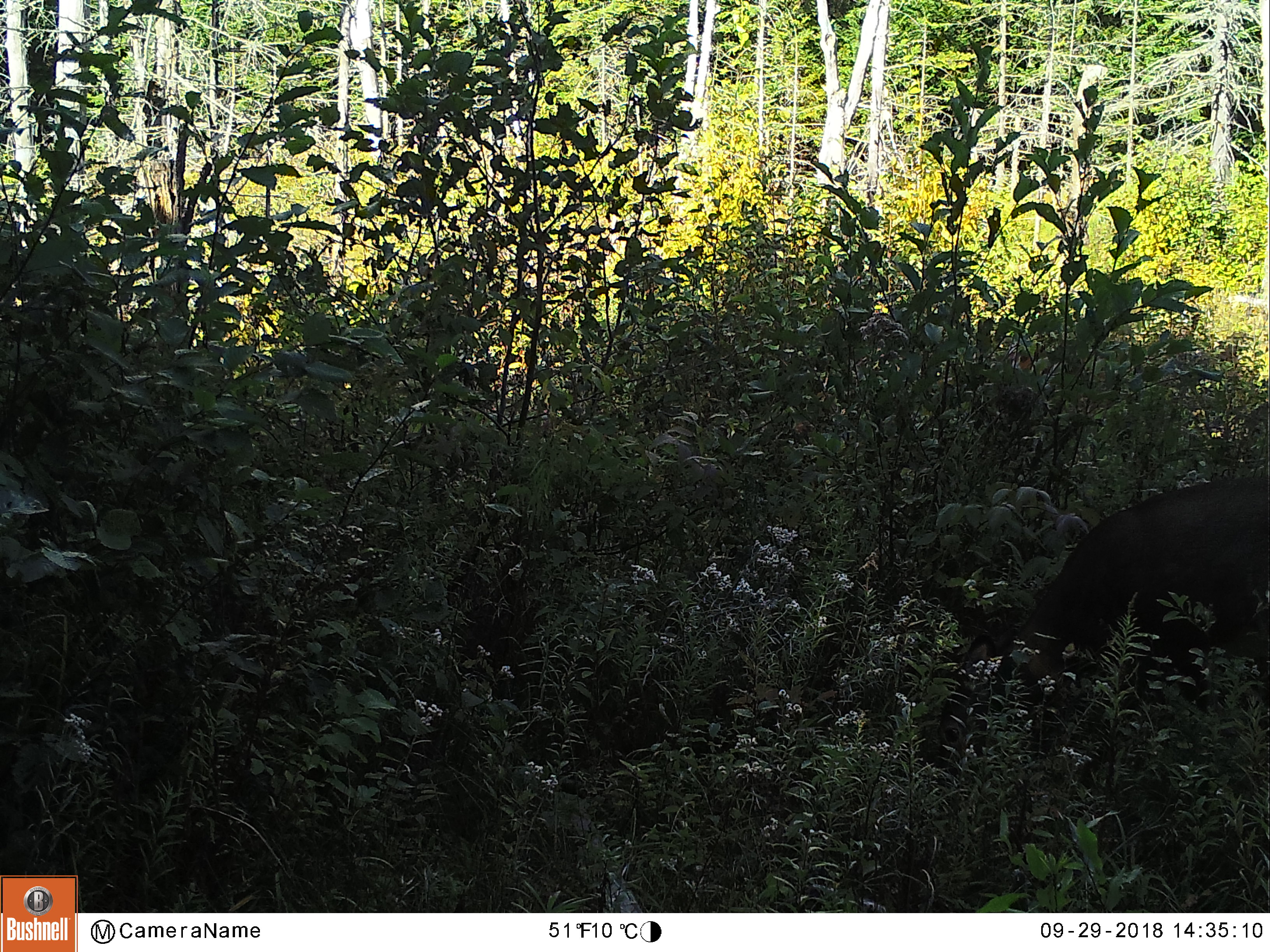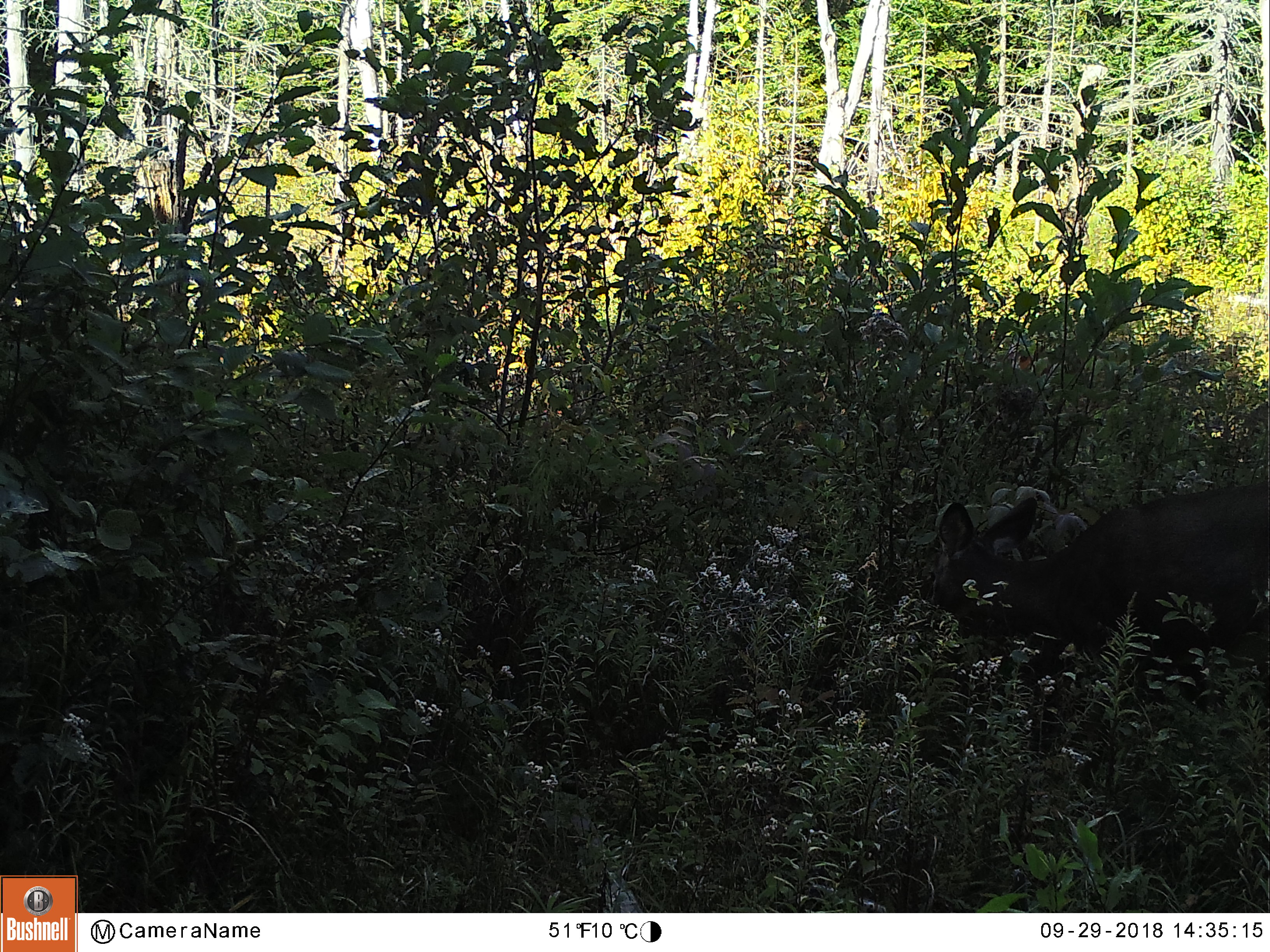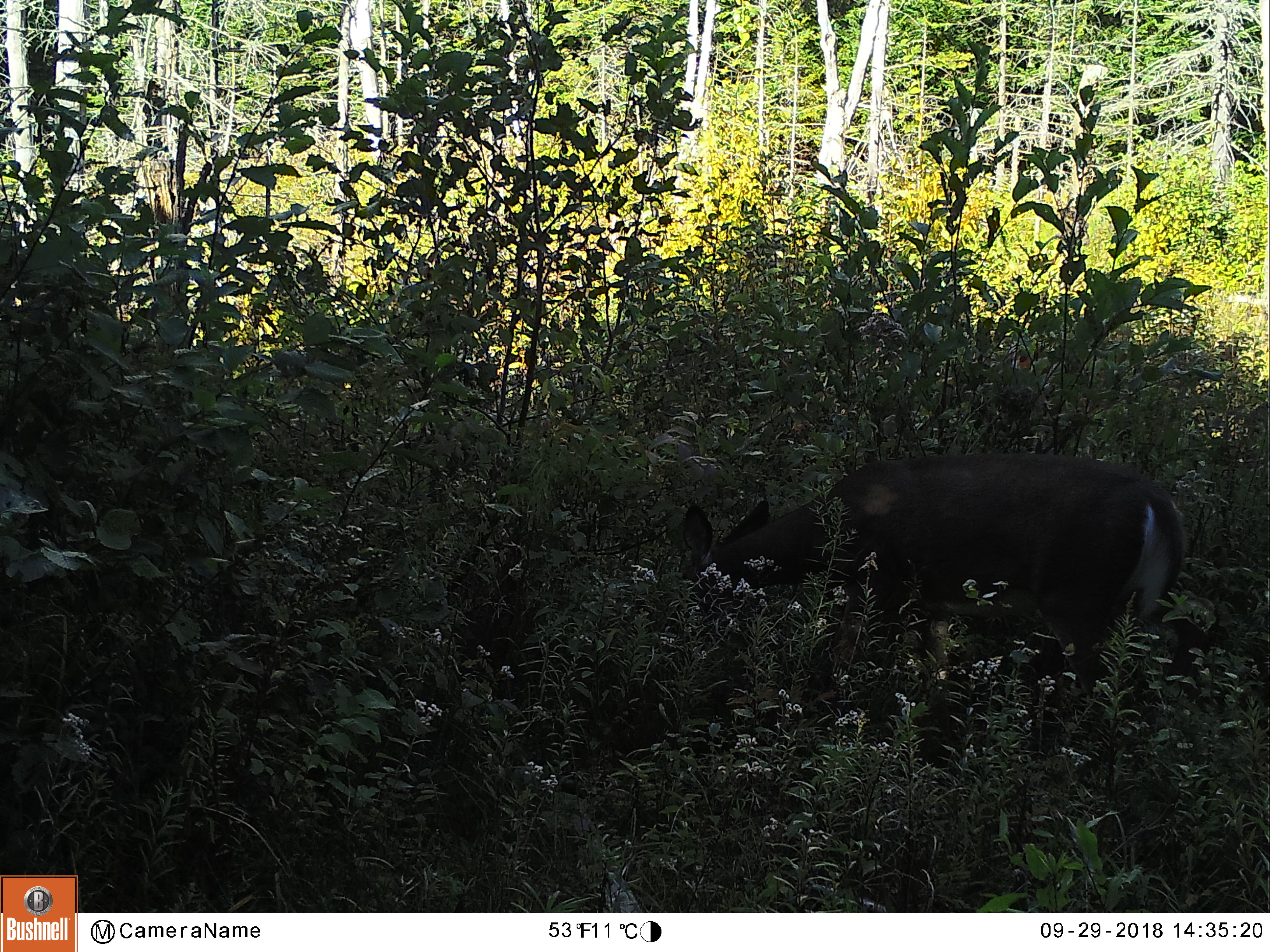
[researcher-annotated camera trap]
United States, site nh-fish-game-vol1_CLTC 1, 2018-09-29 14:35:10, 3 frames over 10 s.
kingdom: Animalia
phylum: Chordata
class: Mammalia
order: Artiodactyla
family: Cervidae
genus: Odocoileus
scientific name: Odocoileus virginianus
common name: white-tailed deer